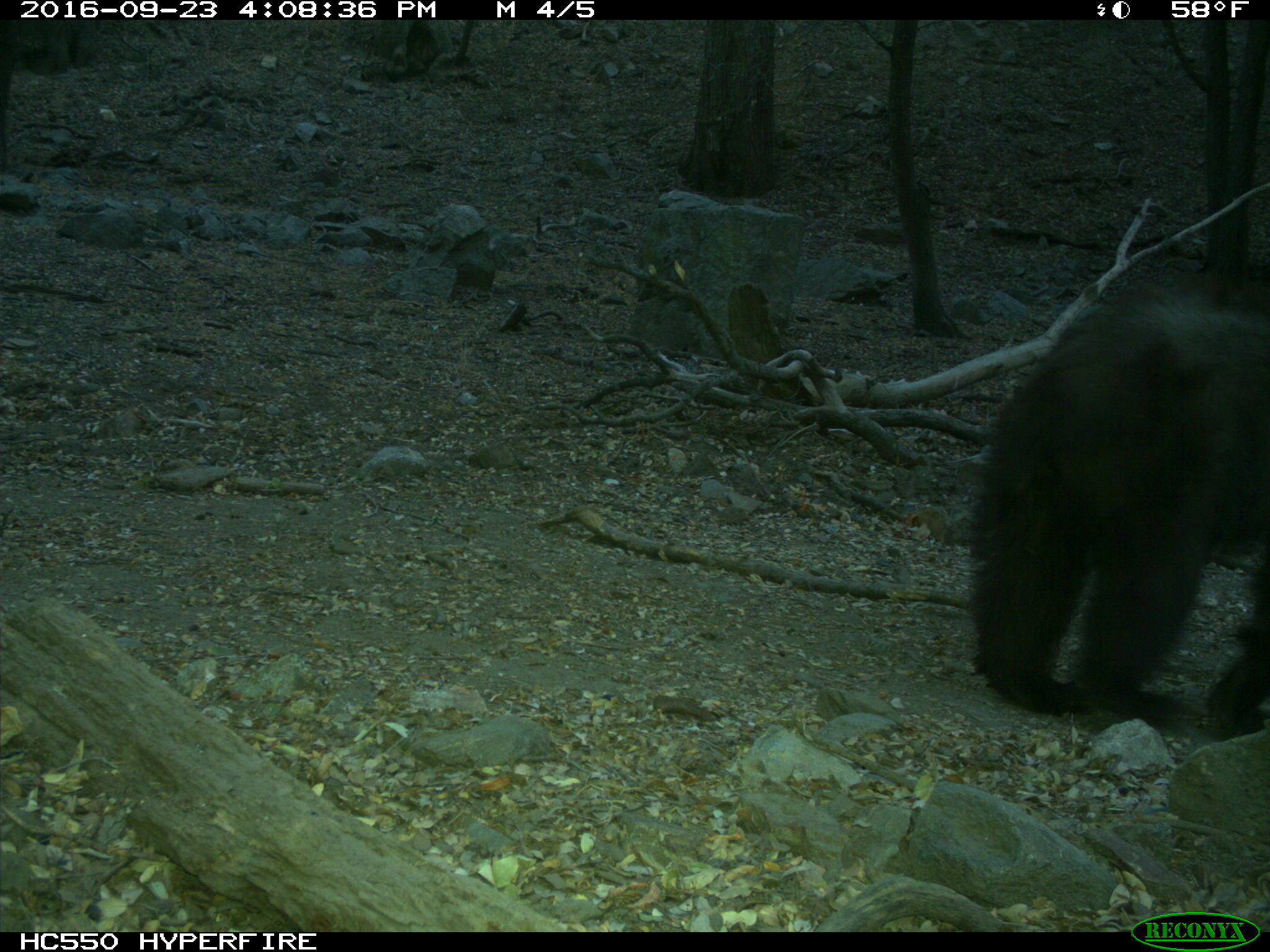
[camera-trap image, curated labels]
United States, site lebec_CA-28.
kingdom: Animalia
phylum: Chordata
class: Mammalia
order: Carnivora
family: Ursidae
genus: Ursus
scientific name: Ursus americanus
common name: american black bear